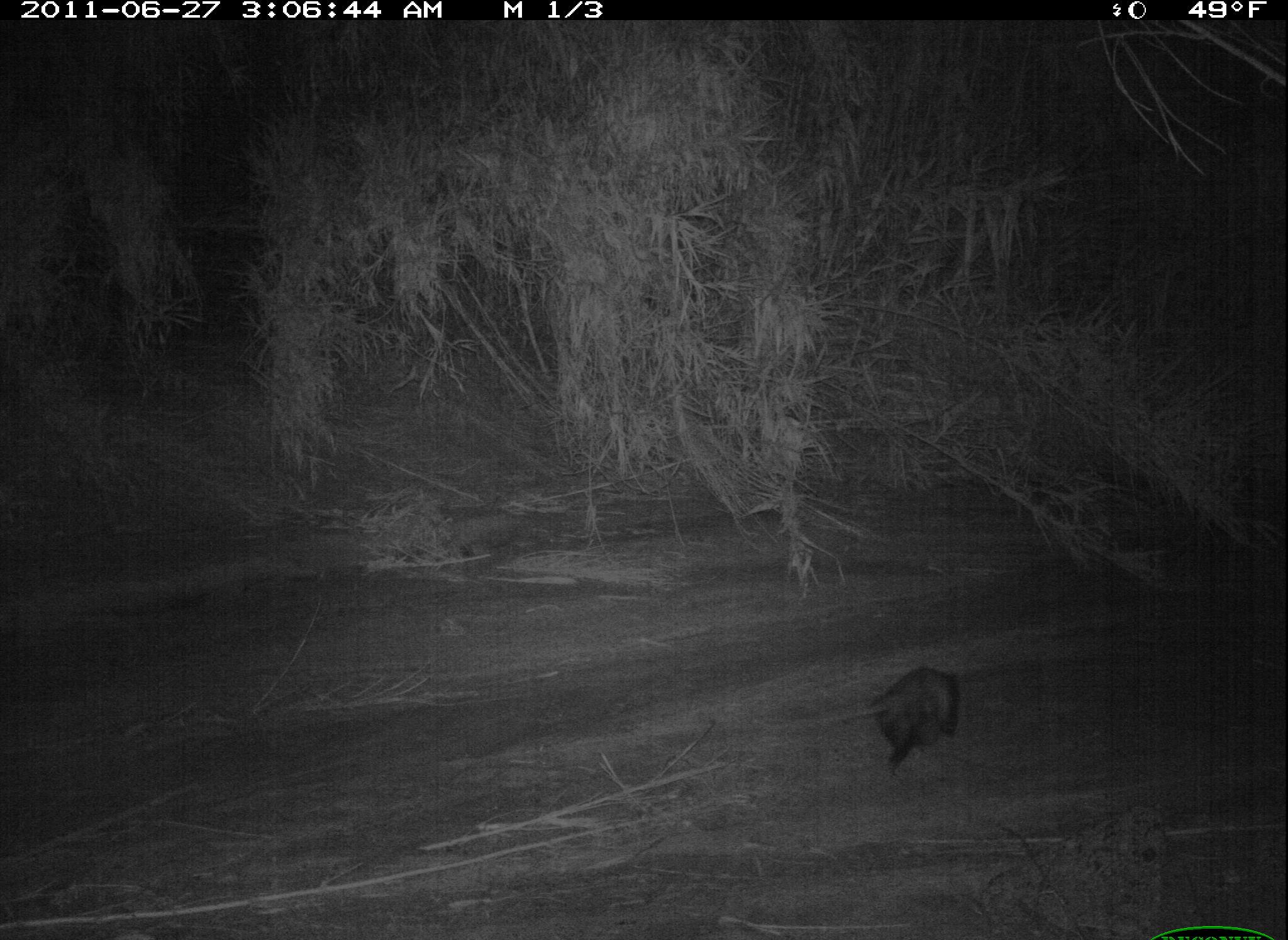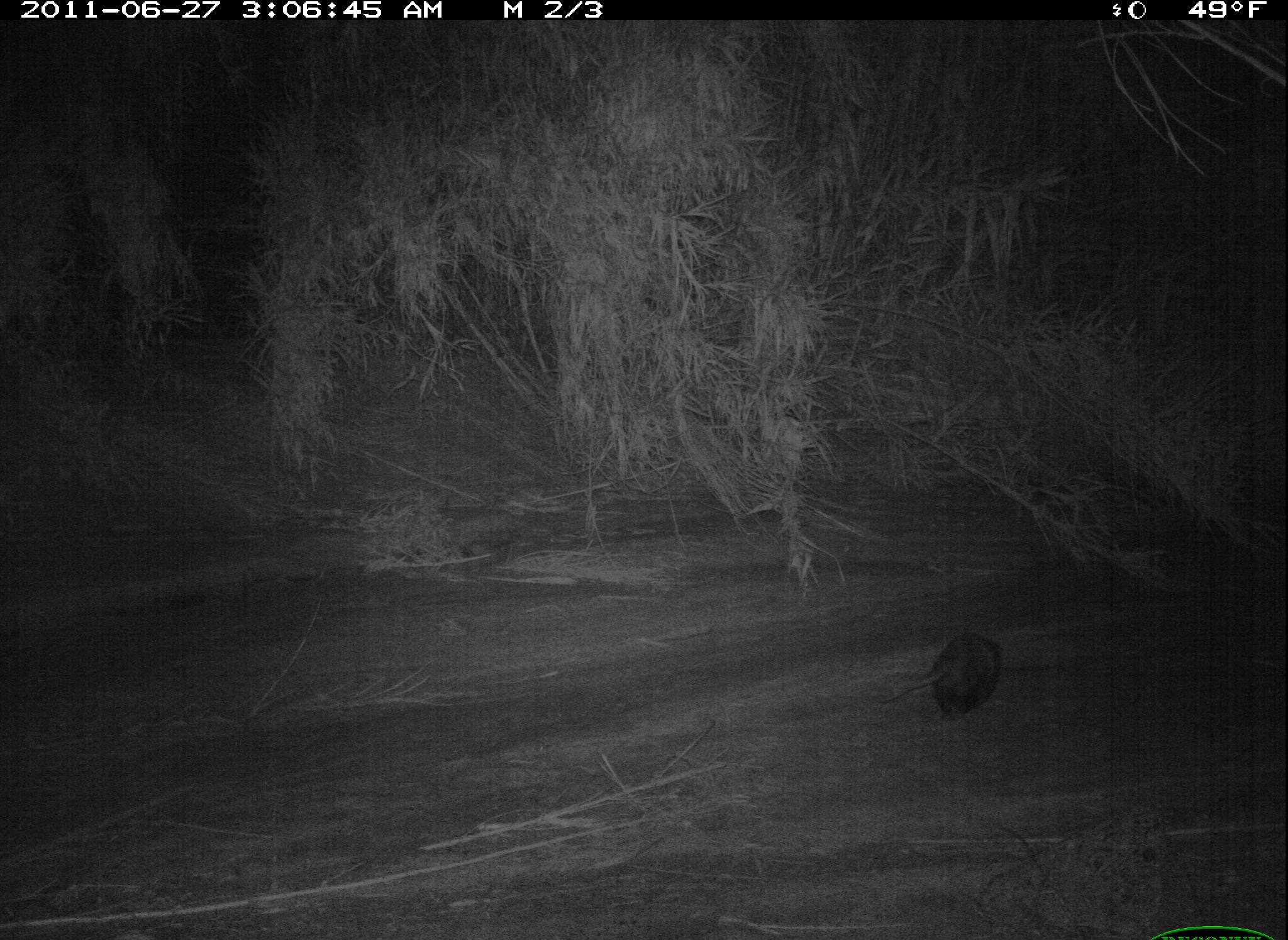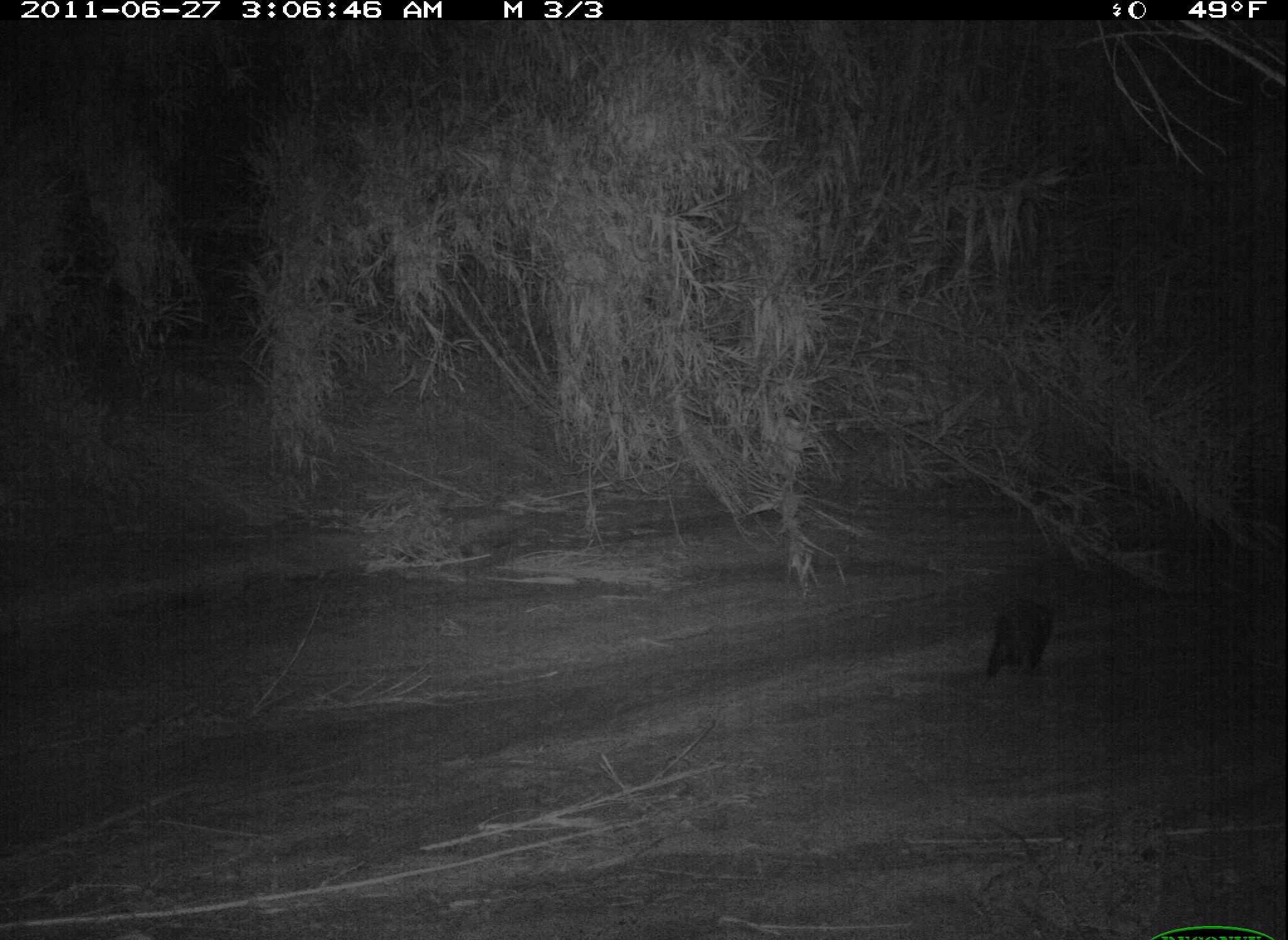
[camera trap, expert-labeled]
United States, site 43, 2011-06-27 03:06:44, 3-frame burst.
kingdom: Animalia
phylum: Chordata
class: Mammalia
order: Didelphimorphia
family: Didelphidae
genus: Didelphis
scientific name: Didelphis virginiana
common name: virginia opossum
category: opossum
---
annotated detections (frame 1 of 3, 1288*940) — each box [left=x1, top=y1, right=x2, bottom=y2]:
opossum: [left=861, top=660, right=966, bottom=764]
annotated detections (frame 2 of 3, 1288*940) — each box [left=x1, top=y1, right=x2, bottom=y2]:
opossum: [left=884, top=623, right=1013, bottom=736]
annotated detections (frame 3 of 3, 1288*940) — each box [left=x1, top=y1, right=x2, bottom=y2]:
opossum: [left=971, top=585, right=1079, bottom=699]